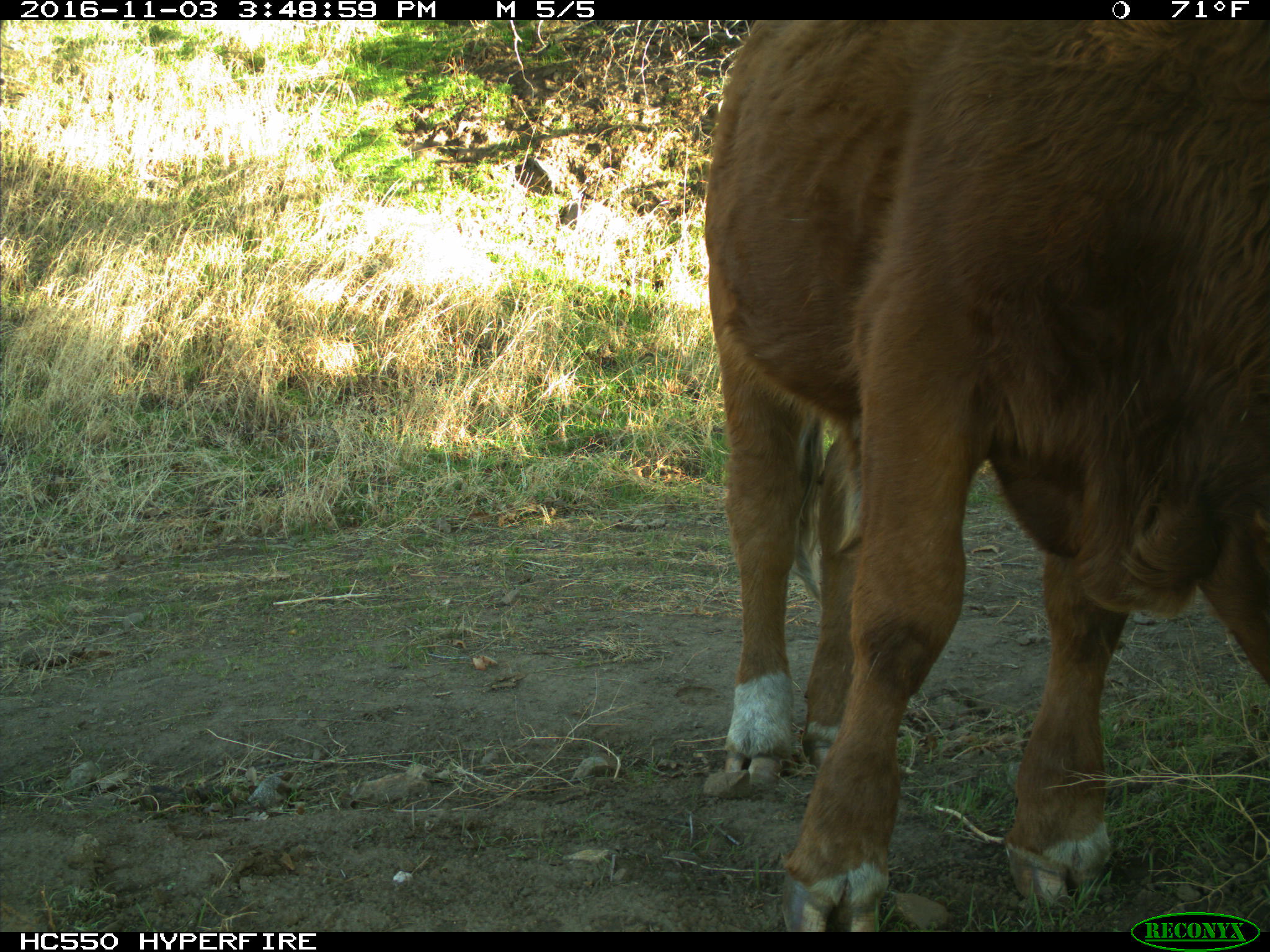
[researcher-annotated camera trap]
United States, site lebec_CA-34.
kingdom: Animalia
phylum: Chordata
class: Mammalia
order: Artiodactyla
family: Bovidae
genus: Bos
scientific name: Bos taurus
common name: domestic cow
Bos taurus (domestic cow).